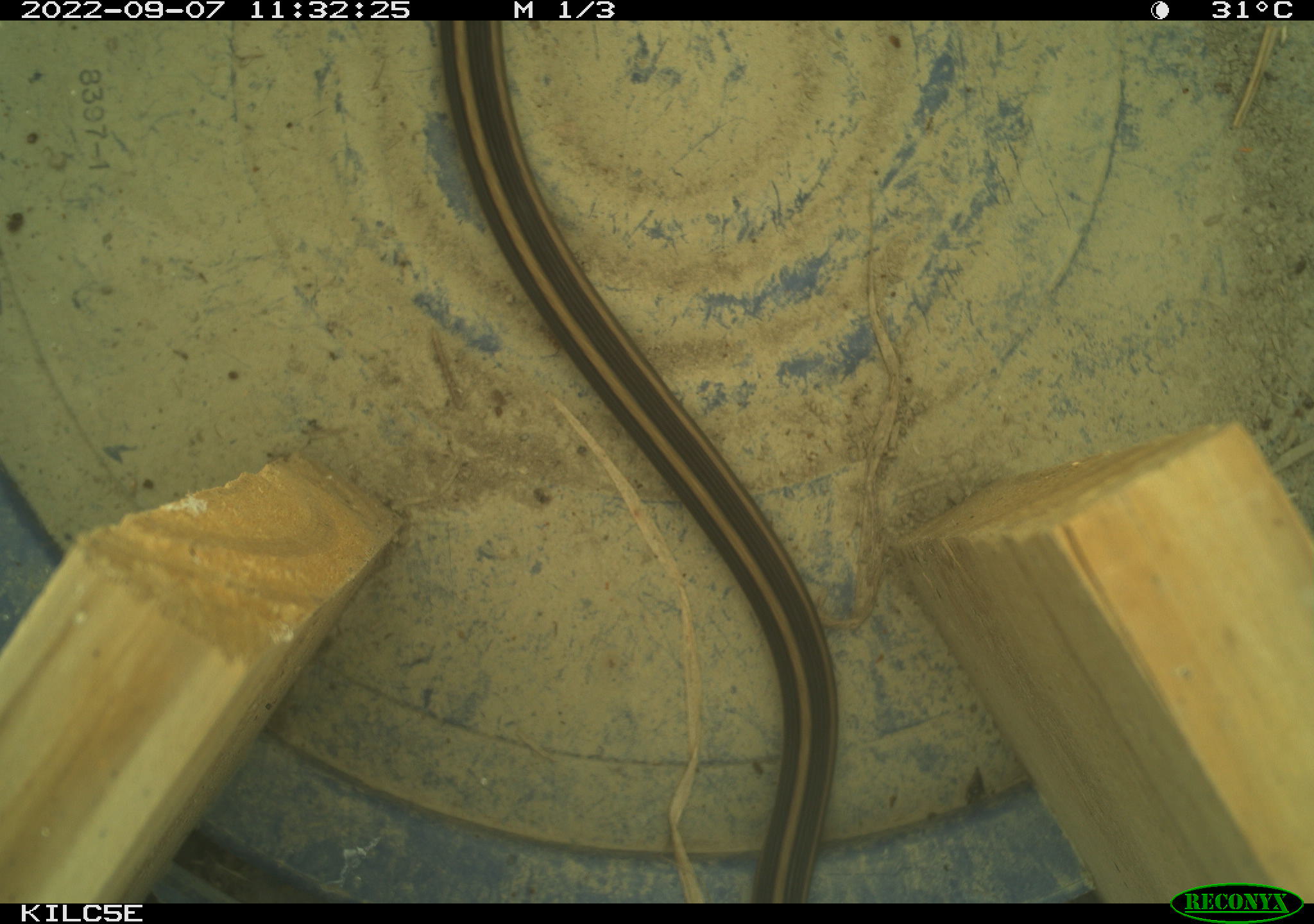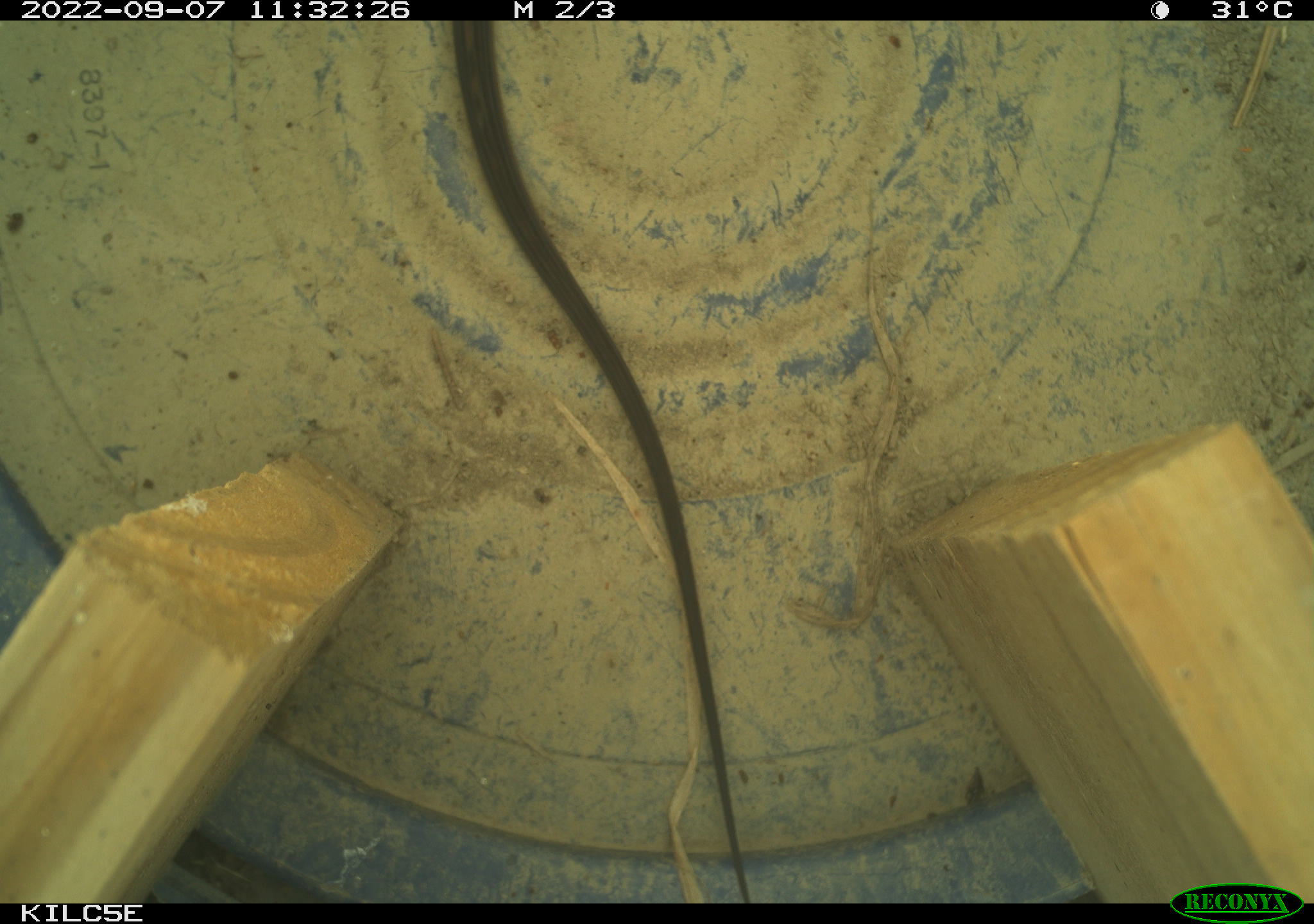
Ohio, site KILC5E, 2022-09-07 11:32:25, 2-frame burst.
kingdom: Animalia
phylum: Chordata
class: Reptilia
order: Squamata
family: Colubridae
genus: Thamnophis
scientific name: Thamnophis sirtalis sirtalis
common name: eastern gartersnake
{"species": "eastern gartersnake (Thamnophis sirtalis sirtalis)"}